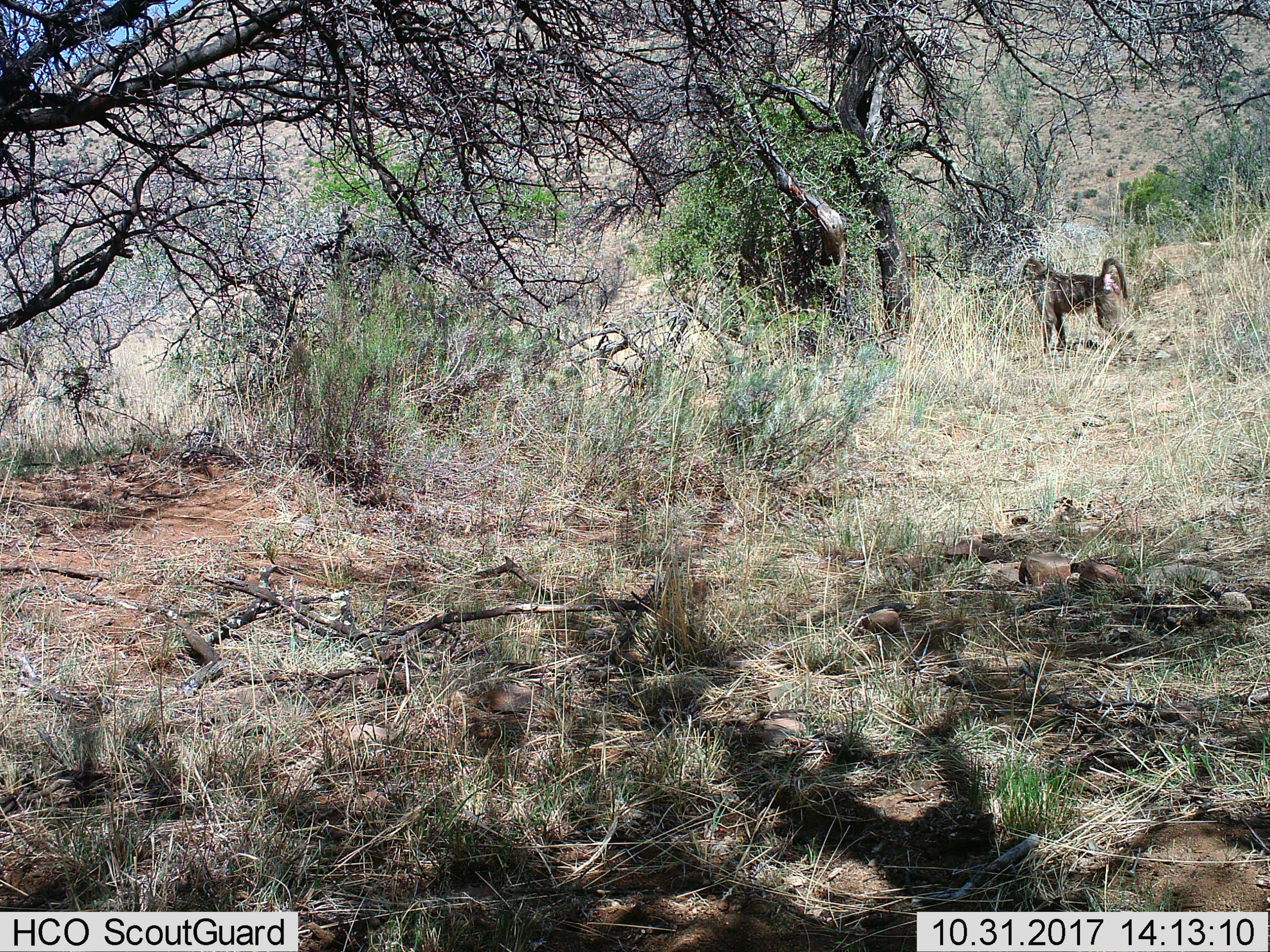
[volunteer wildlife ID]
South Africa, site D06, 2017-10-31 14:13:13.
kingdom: Animalia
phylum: Chordata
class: Mammalia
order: Primates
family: Cercopithecidae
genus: Papio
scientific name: Papio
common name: baboon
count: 1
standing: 100%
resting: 0%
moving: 0%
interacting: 0%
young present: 0%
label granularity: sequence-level